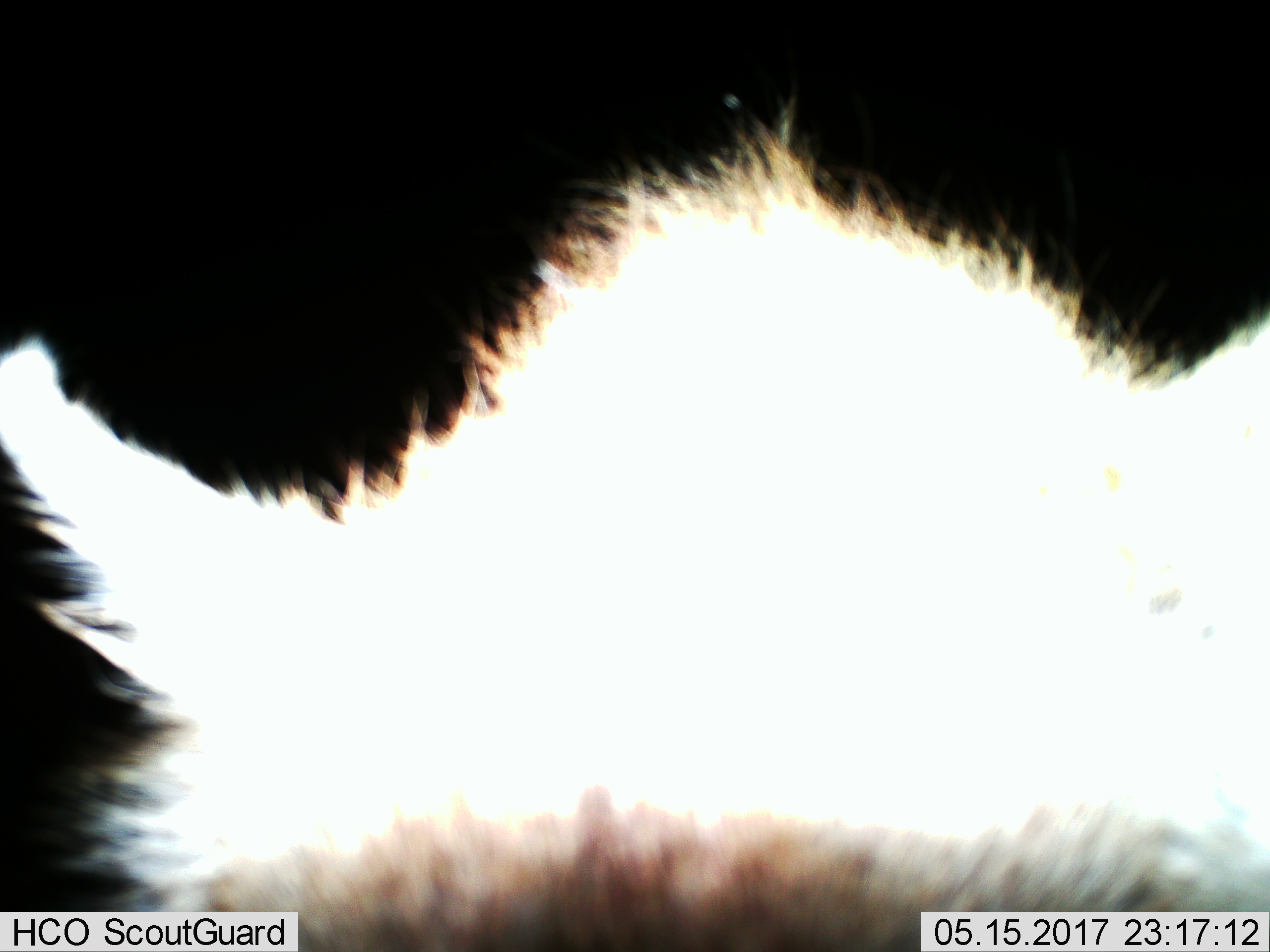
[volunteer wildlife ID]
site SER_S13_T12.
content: unidentified animal